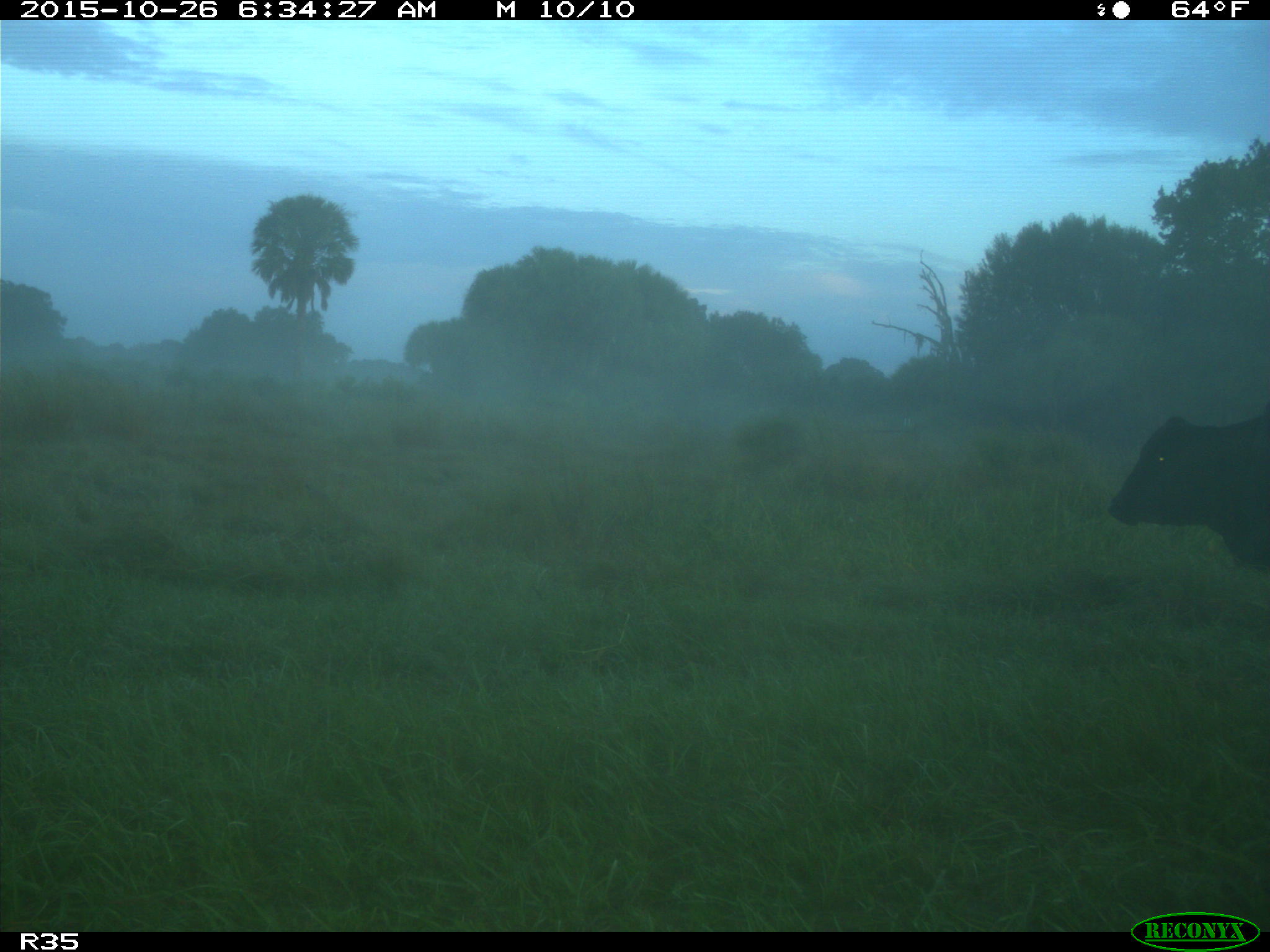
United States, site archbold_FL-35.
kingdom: Animalia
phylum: Chordata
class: Mammalia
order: Artiodactyla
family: Bovidae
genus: Bos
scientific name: Bos taurus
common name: domestic cow